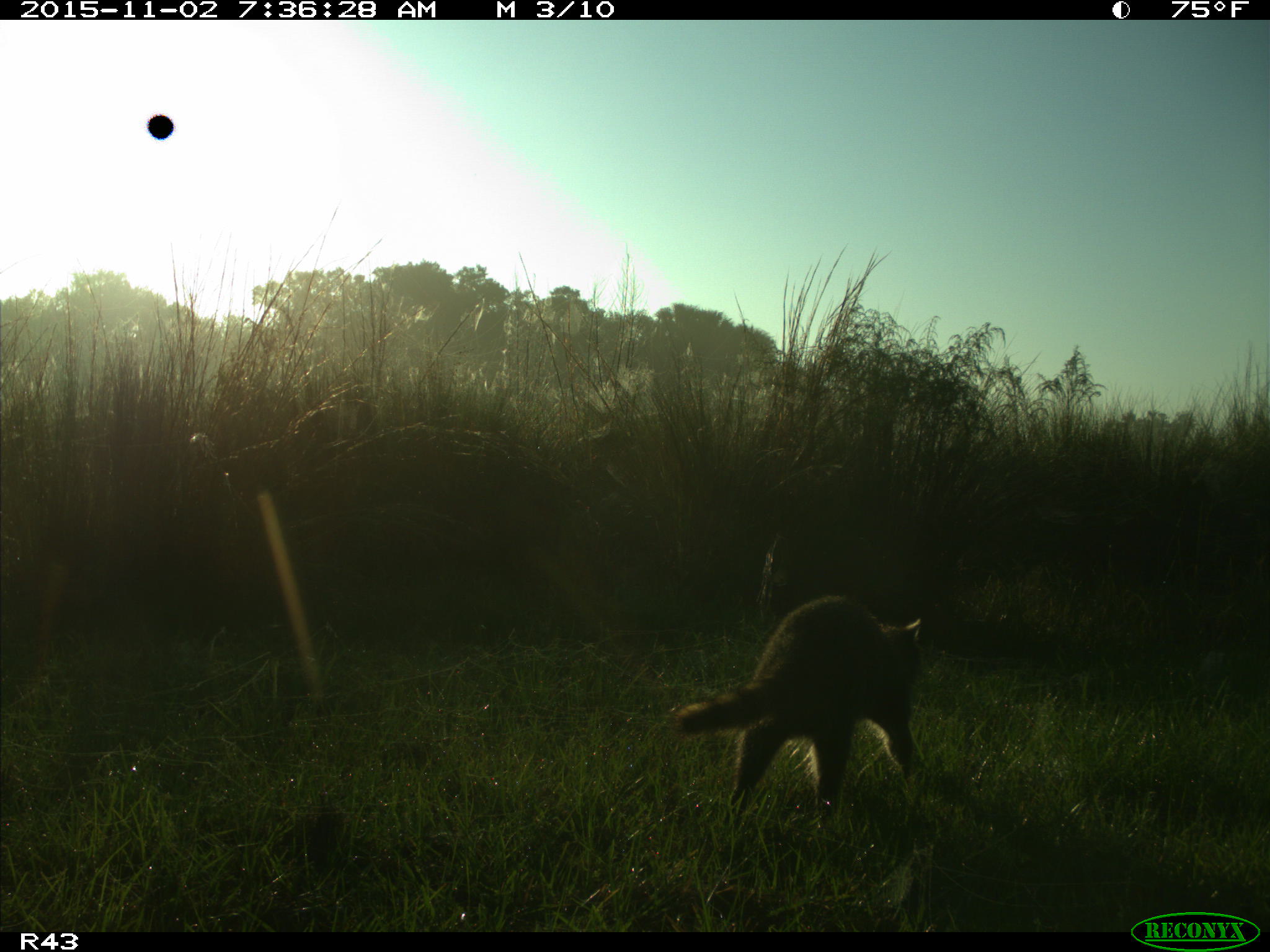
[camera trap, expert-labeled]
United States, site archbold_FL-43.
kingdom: Animalia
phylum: Chordata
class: Mammalia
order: Carnivora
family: Procyonidae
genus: Procyon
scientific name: Procyon lotor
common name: common raccoon